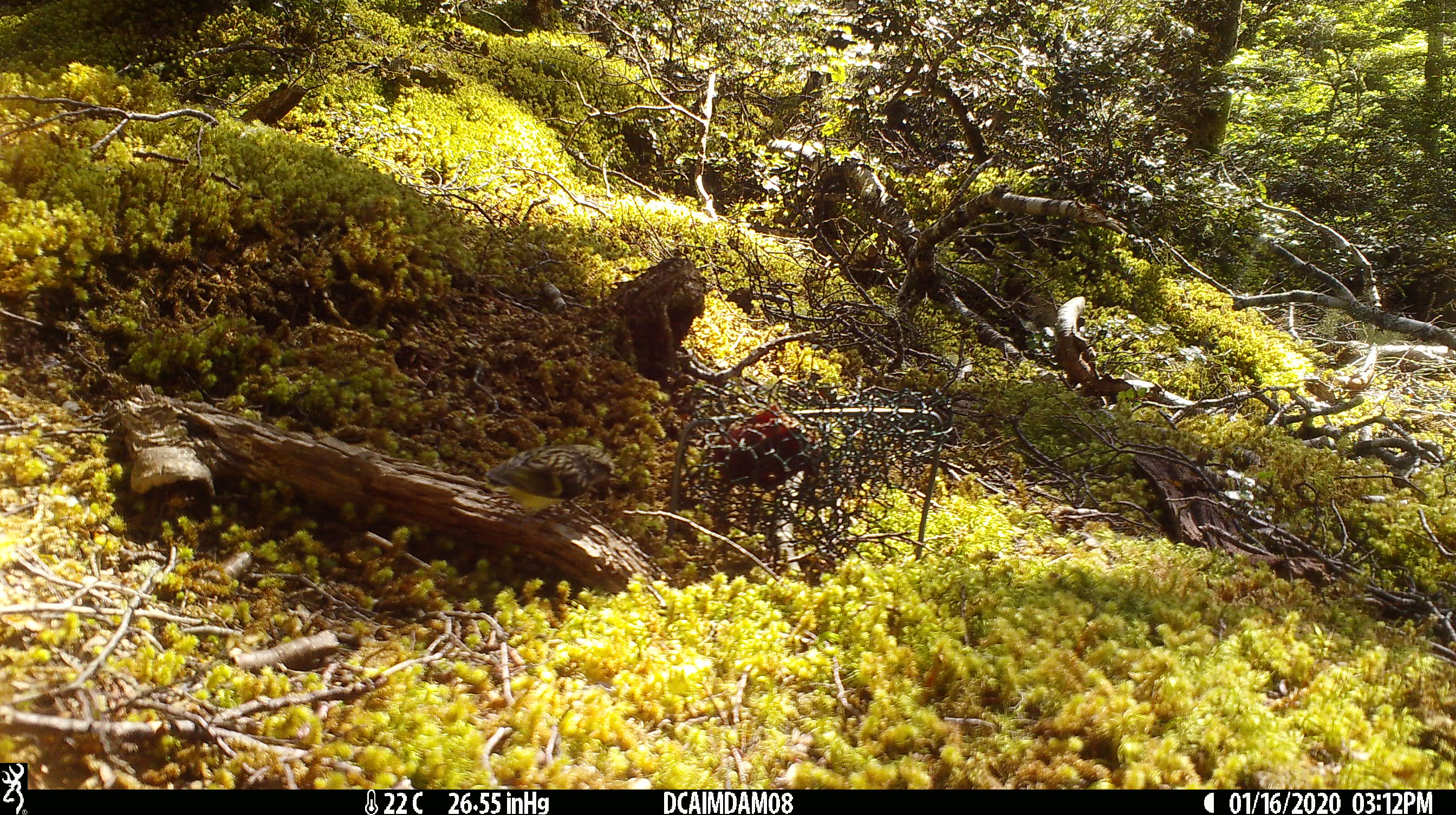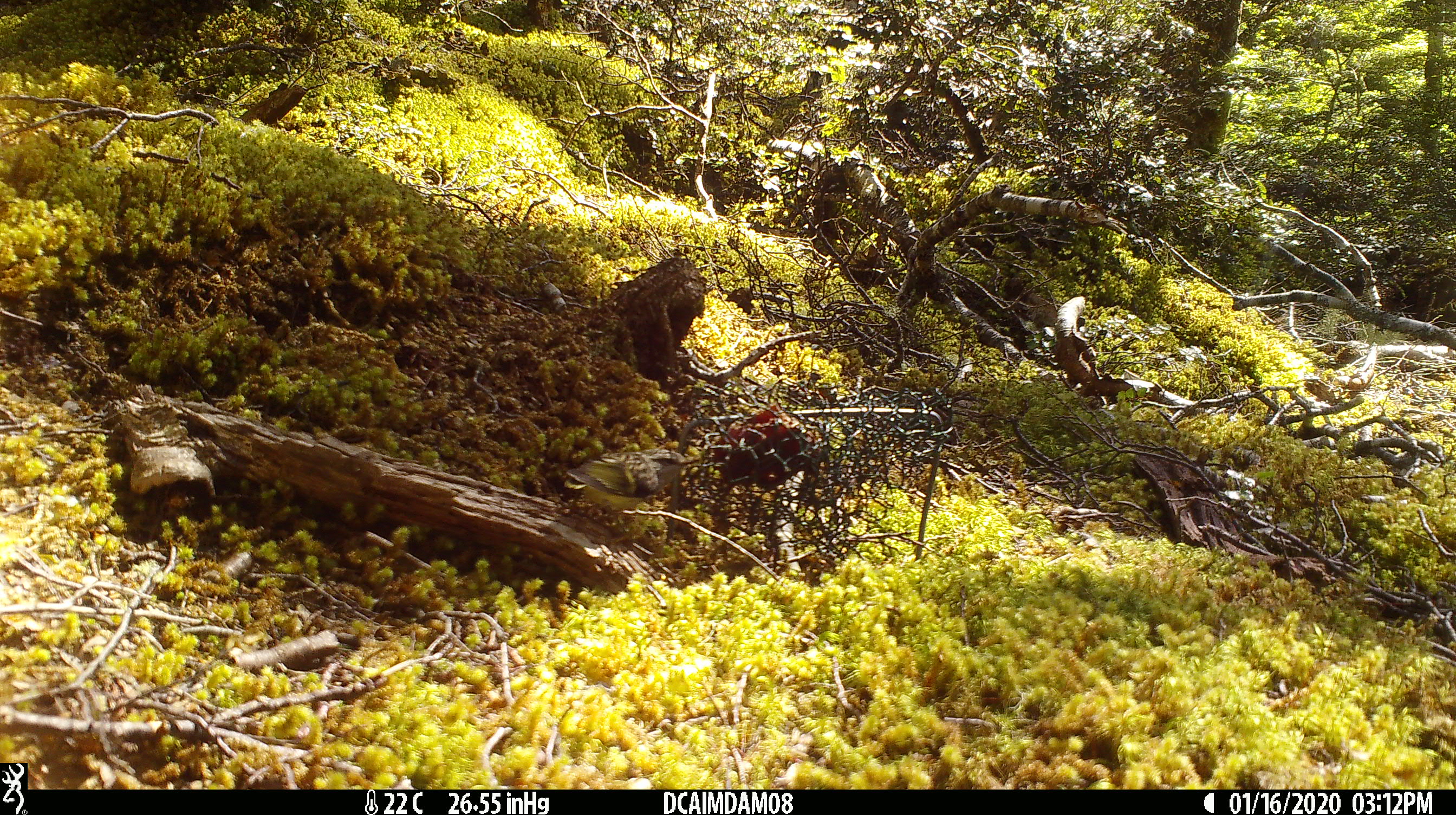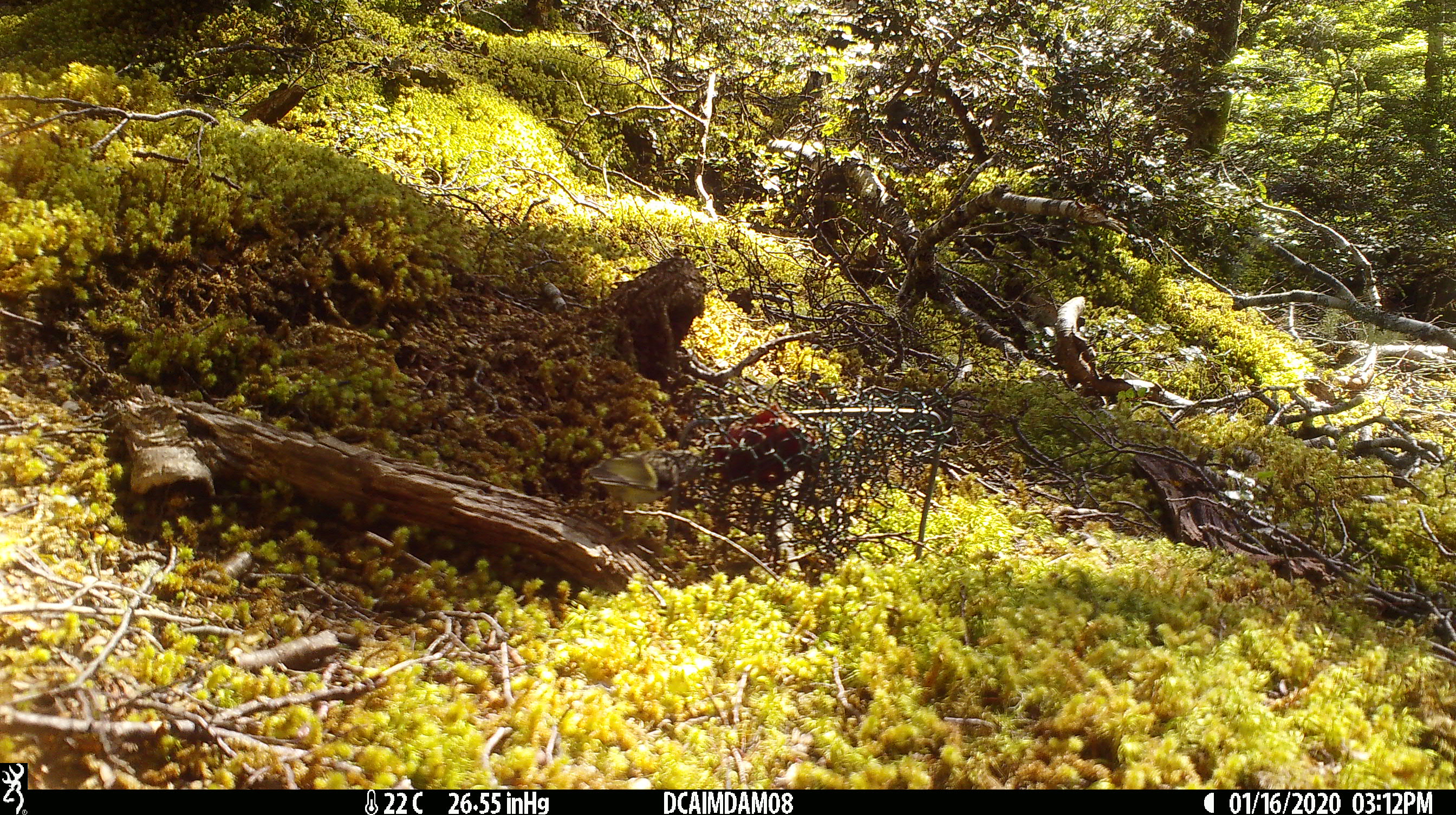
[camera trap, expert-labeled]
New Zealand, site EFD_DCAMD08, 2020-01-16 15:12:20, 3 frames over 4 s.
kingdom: Animalia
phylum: Chordata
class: Aves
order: Passeriformes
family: Acanthisittidae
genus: Acanthisitta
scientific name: Acanthisitta chloris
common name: rifleman